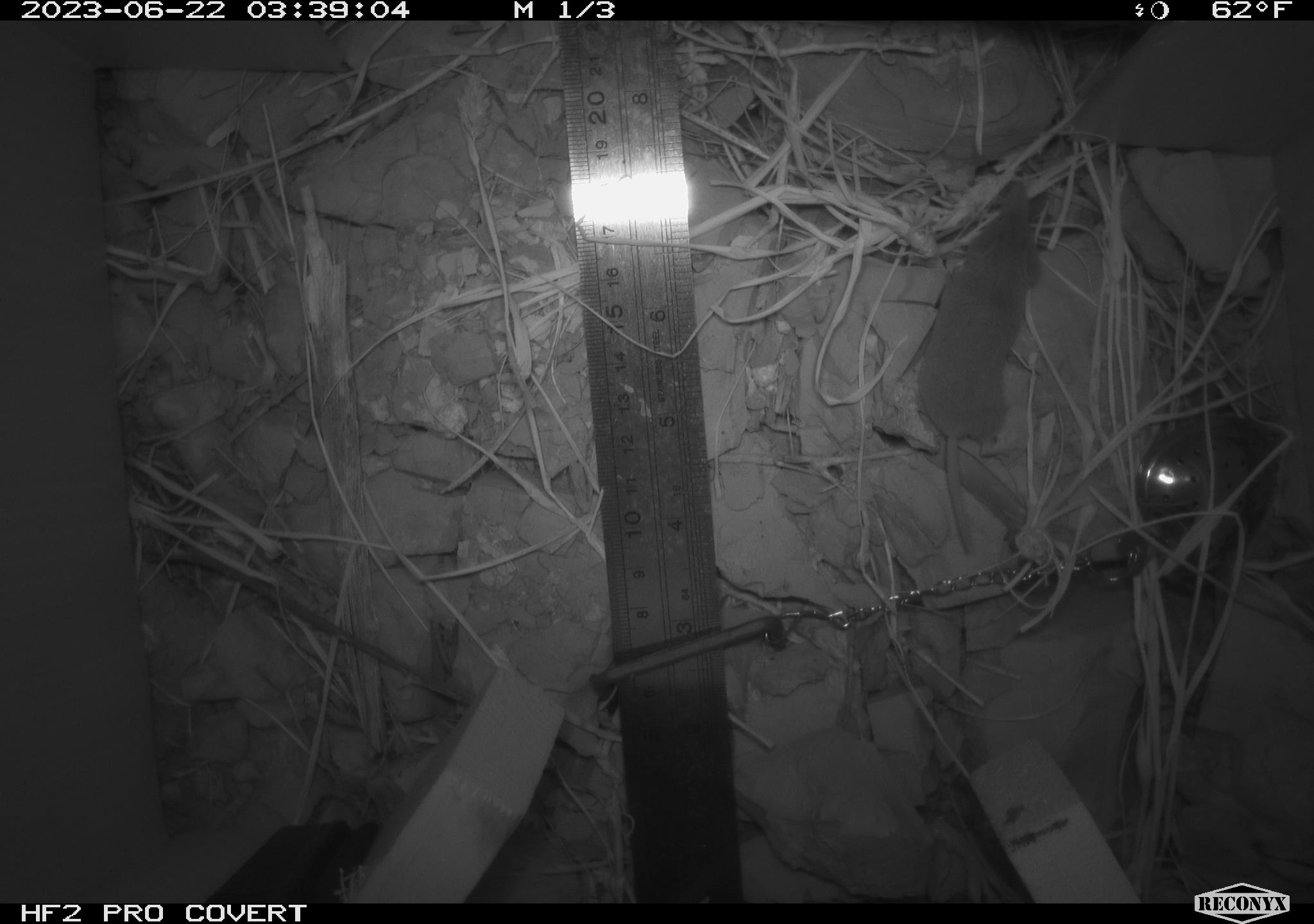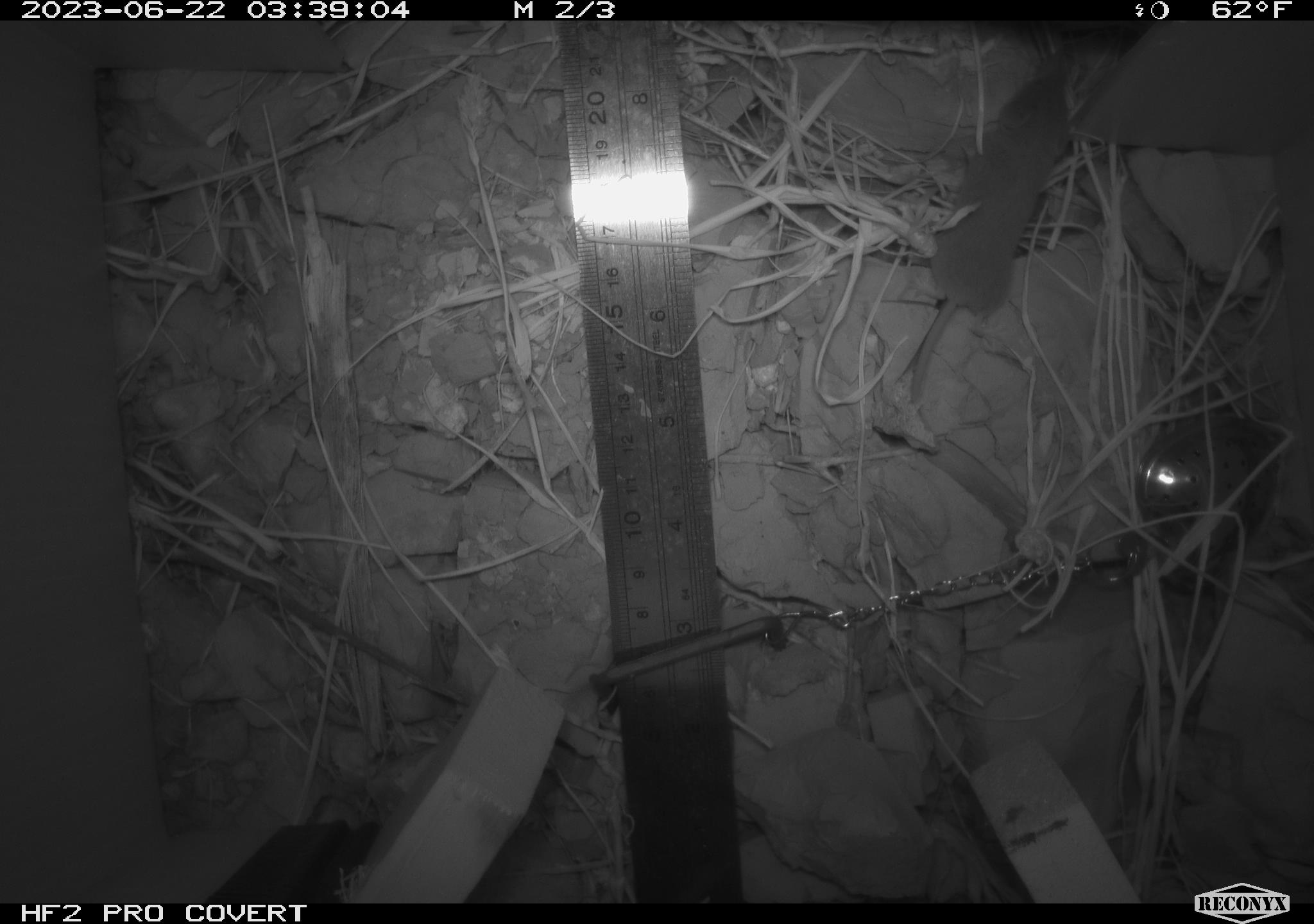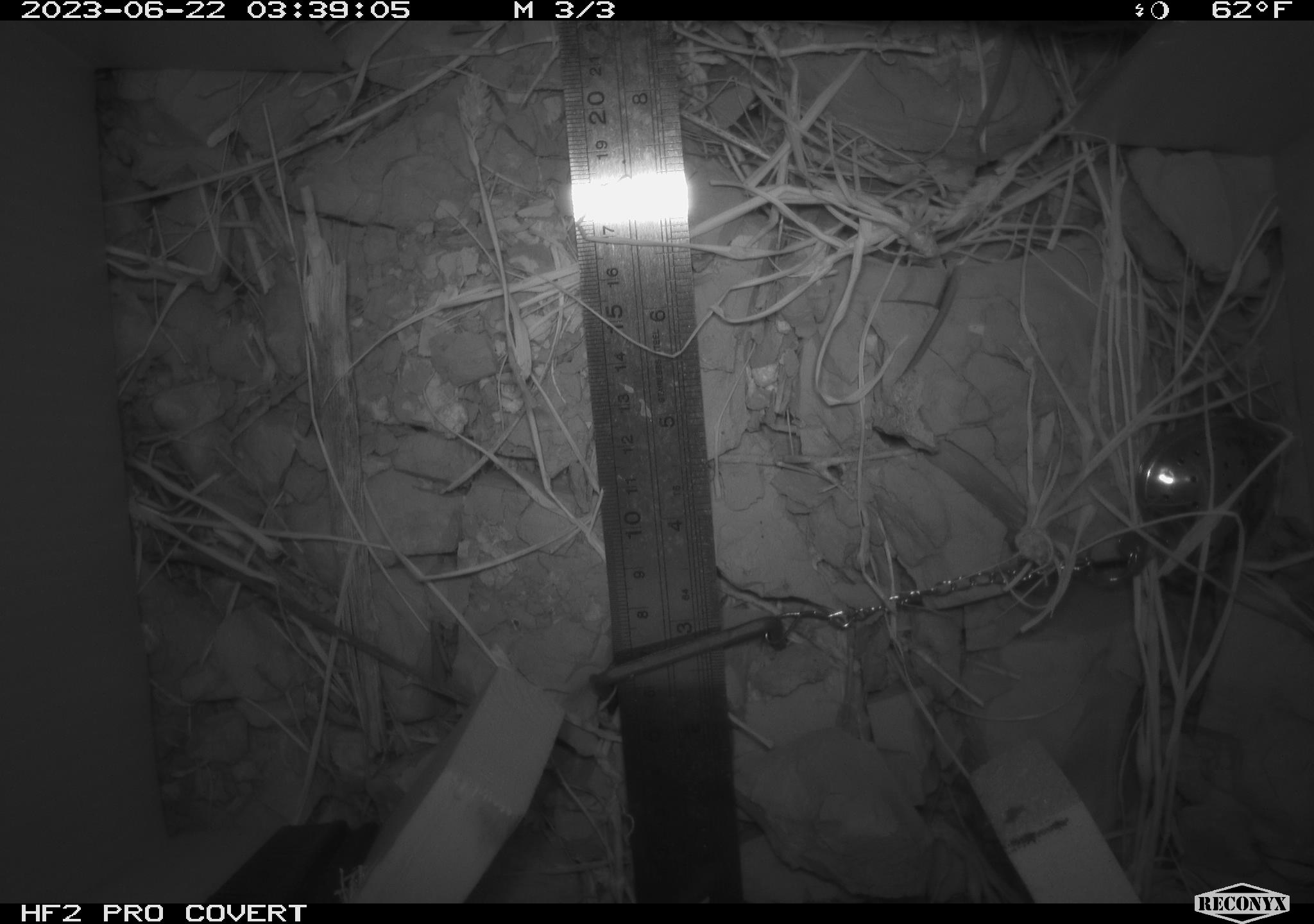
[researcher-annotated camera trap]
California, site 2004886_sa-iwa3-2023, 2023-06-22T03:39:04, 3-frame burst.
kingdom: Animalia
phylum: Chordata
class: Mammalia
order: Eulipotyphla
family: Soricidae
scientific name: Soricidae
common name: shrews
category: soricidae family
Soricidae family (shrews) (Soricidae).